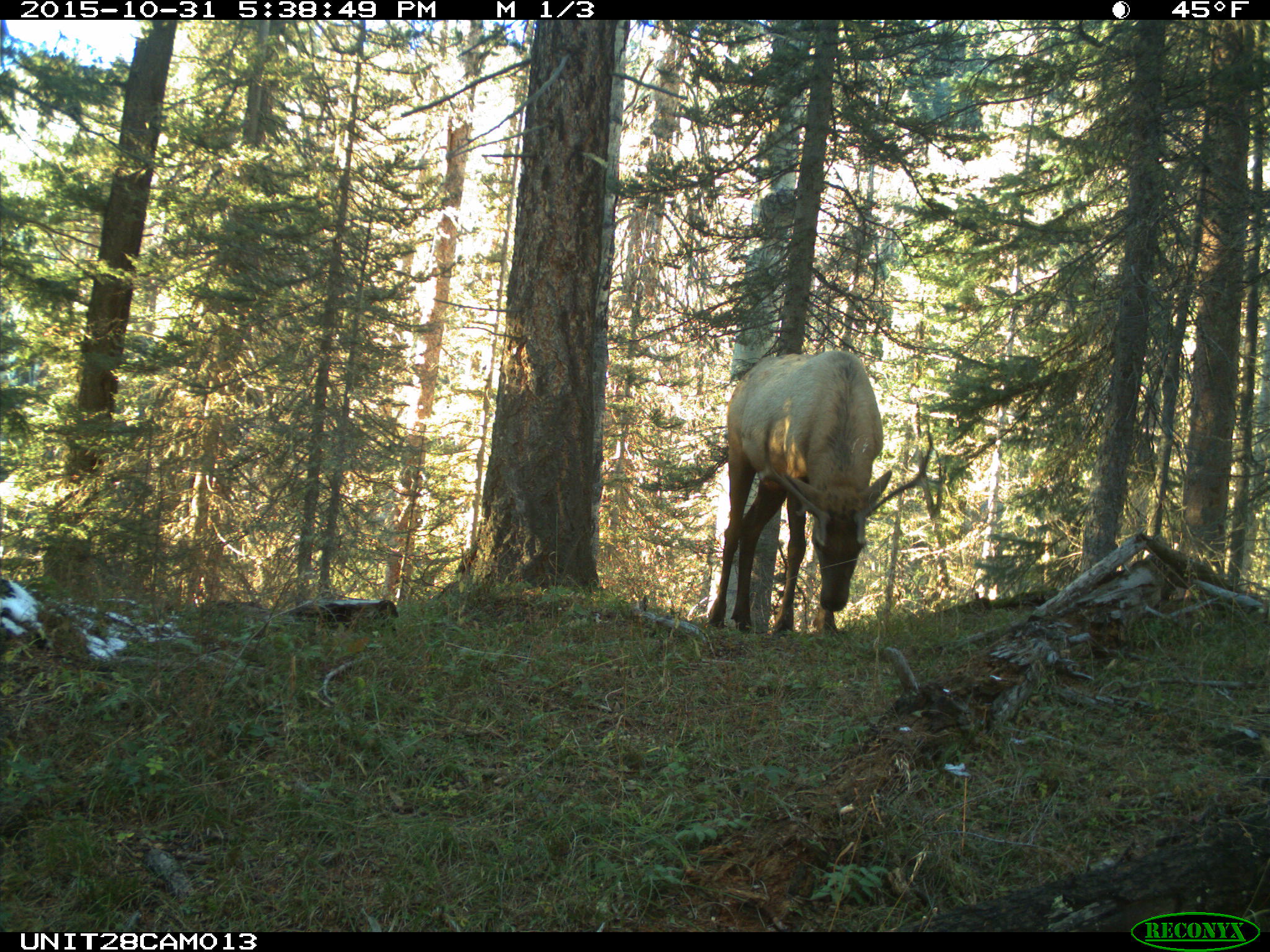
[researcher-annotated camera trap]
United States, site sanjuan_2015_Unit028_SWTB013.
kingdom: Animalia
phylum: Chordata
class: Mammalia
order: Artiodactyla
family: Cervidae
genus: Cervus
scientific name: Cervus elaphus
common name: red deer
Cervus elaphus (red deer).